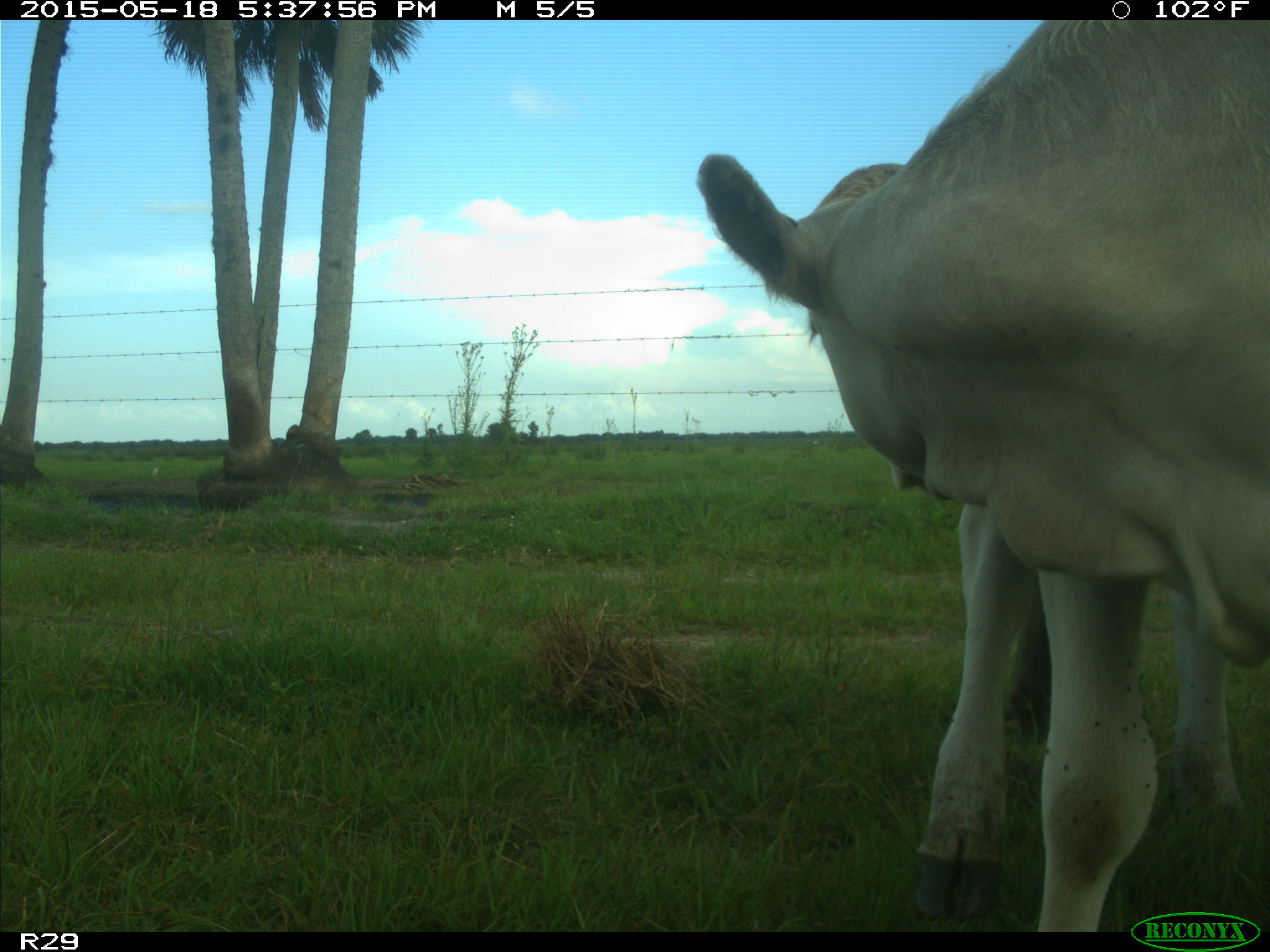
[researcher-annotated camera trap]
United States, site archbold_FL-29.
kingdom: Animalia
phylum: Chordata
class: Mammalia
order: Artiodactyla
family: Bovidae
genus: Bos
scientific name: Bos taurus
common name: domestic cow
Bos taurus (domestic cow).